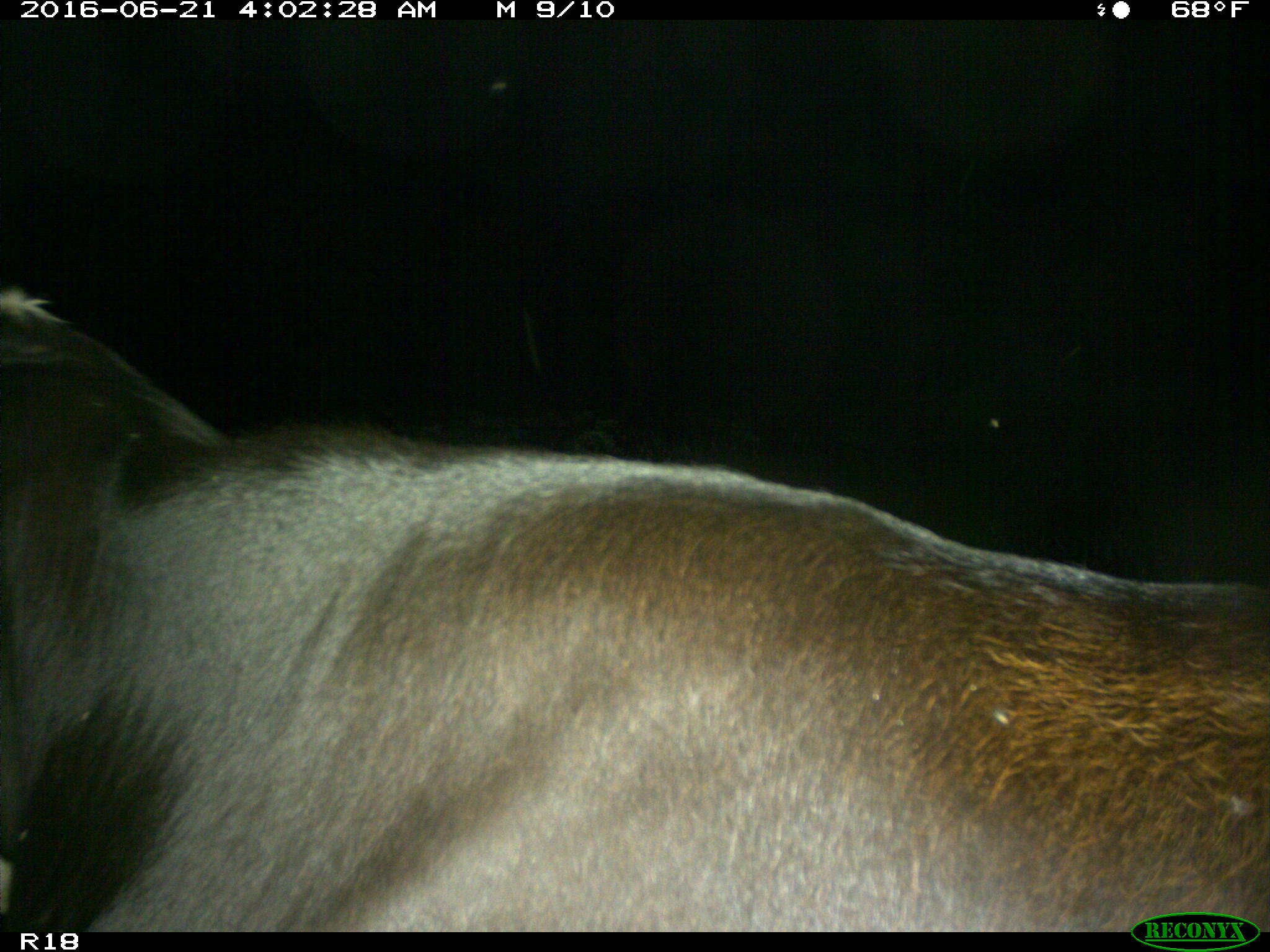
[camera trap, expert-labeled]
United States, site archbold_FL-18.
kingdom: Animalia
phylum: Chordata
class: Mammalia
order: Artiodactyla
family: Bovidae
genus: Bos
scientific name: Bos taurus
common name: domestic cow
Bos taurus (domestic cow).